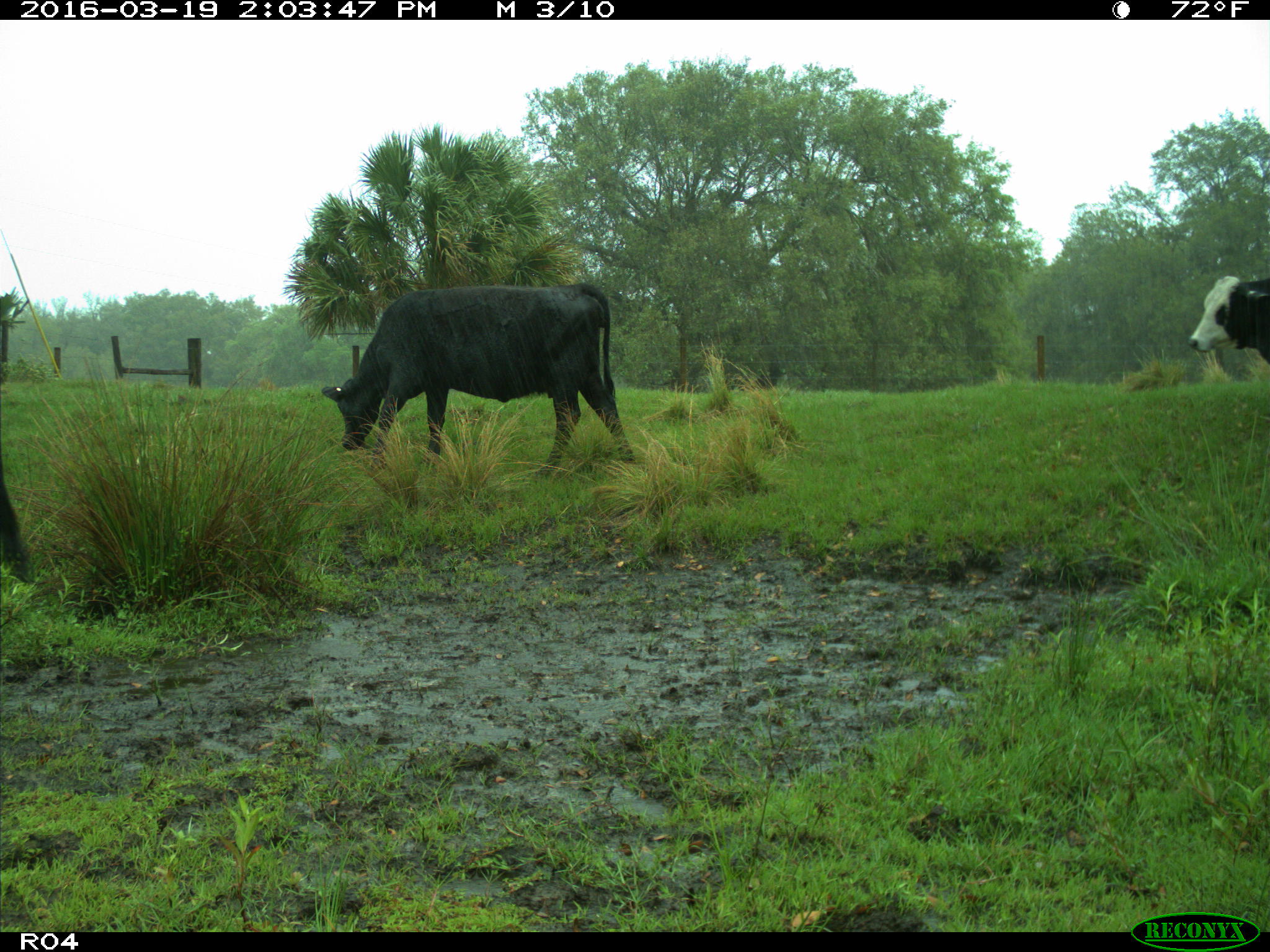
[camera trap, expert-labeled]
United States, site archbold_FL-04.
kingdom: Animalia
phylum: Chordata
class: Mammalia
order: Artiodactyla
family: Bovidae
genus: Bos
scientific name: Bos taurus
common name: domestic cow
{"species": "Bos taurus (domestic cow)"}